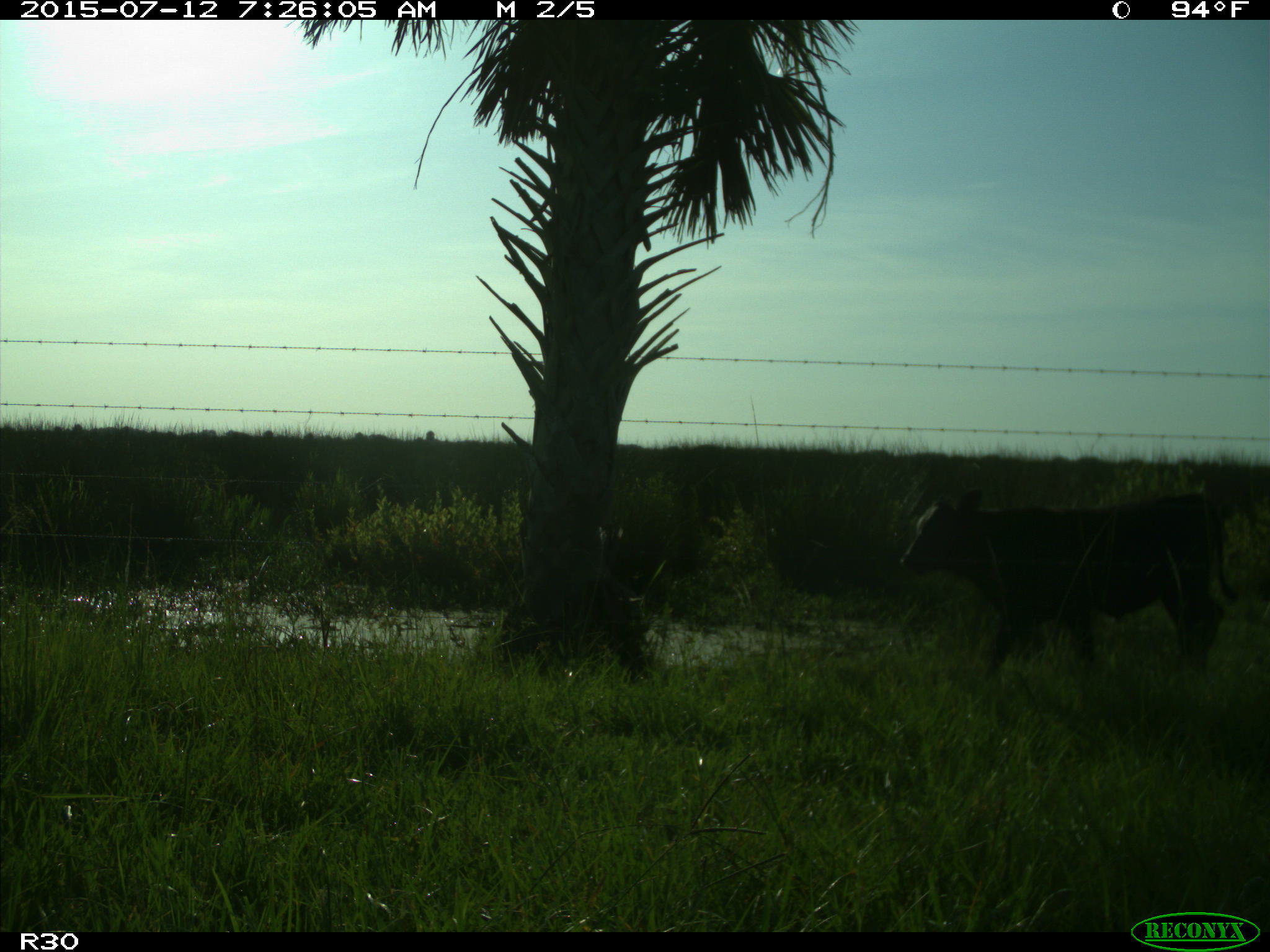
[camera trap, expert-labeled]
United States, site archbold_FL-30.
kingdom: Animalia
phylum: Chordata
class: Mammalia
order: Artiodactyla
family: Bovidae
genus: Bos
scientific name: Bos taurus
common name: domestic cow